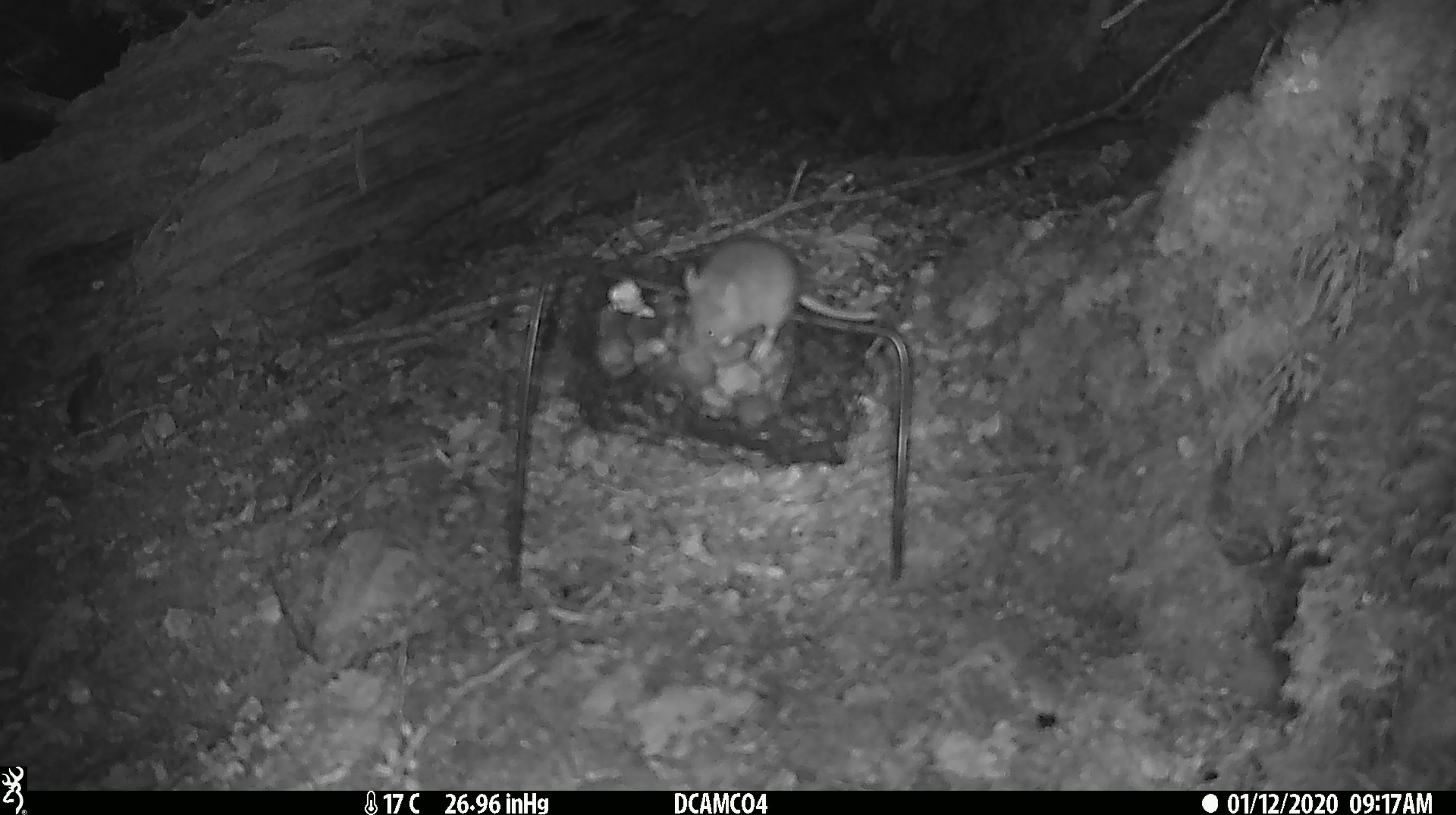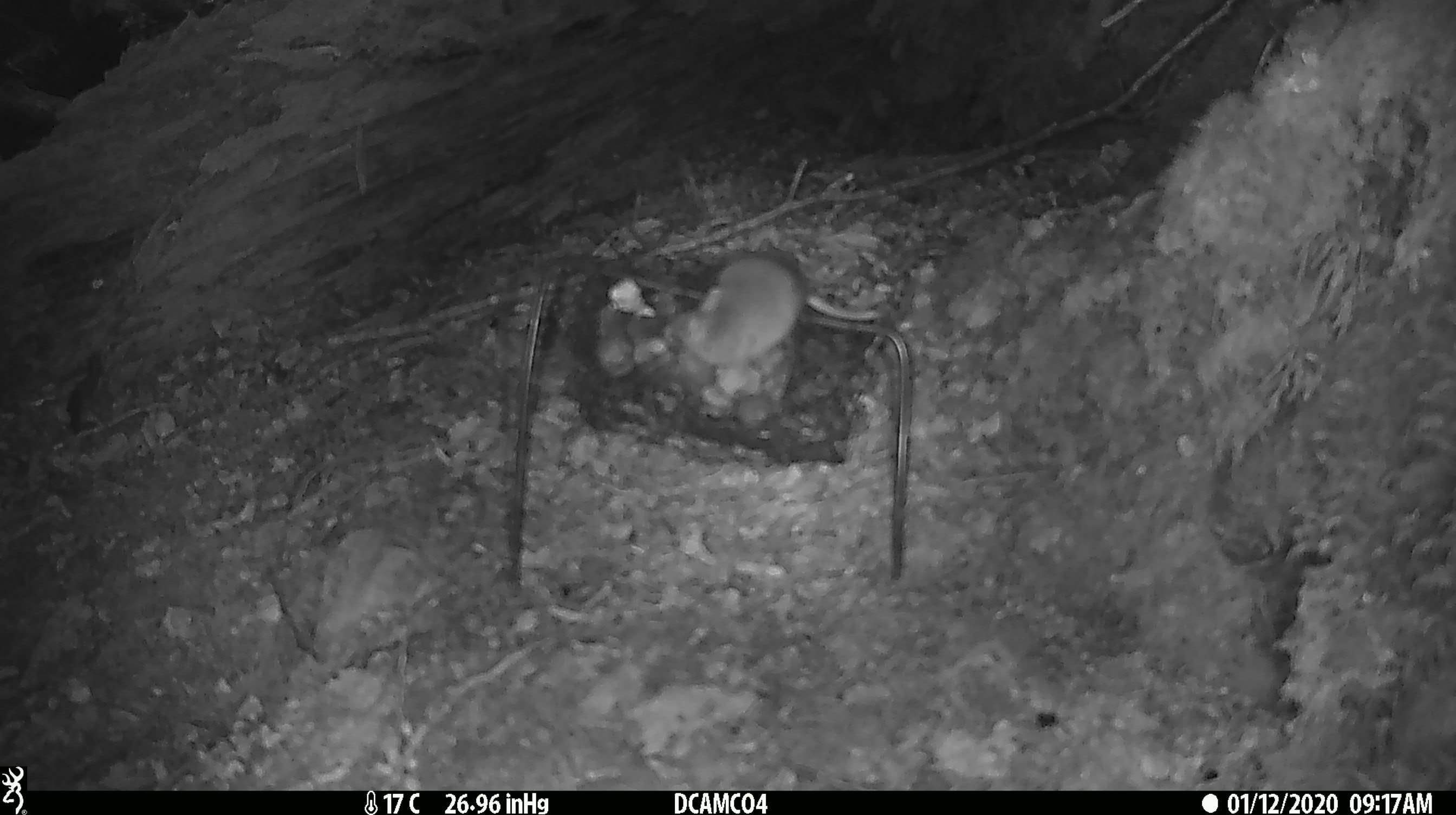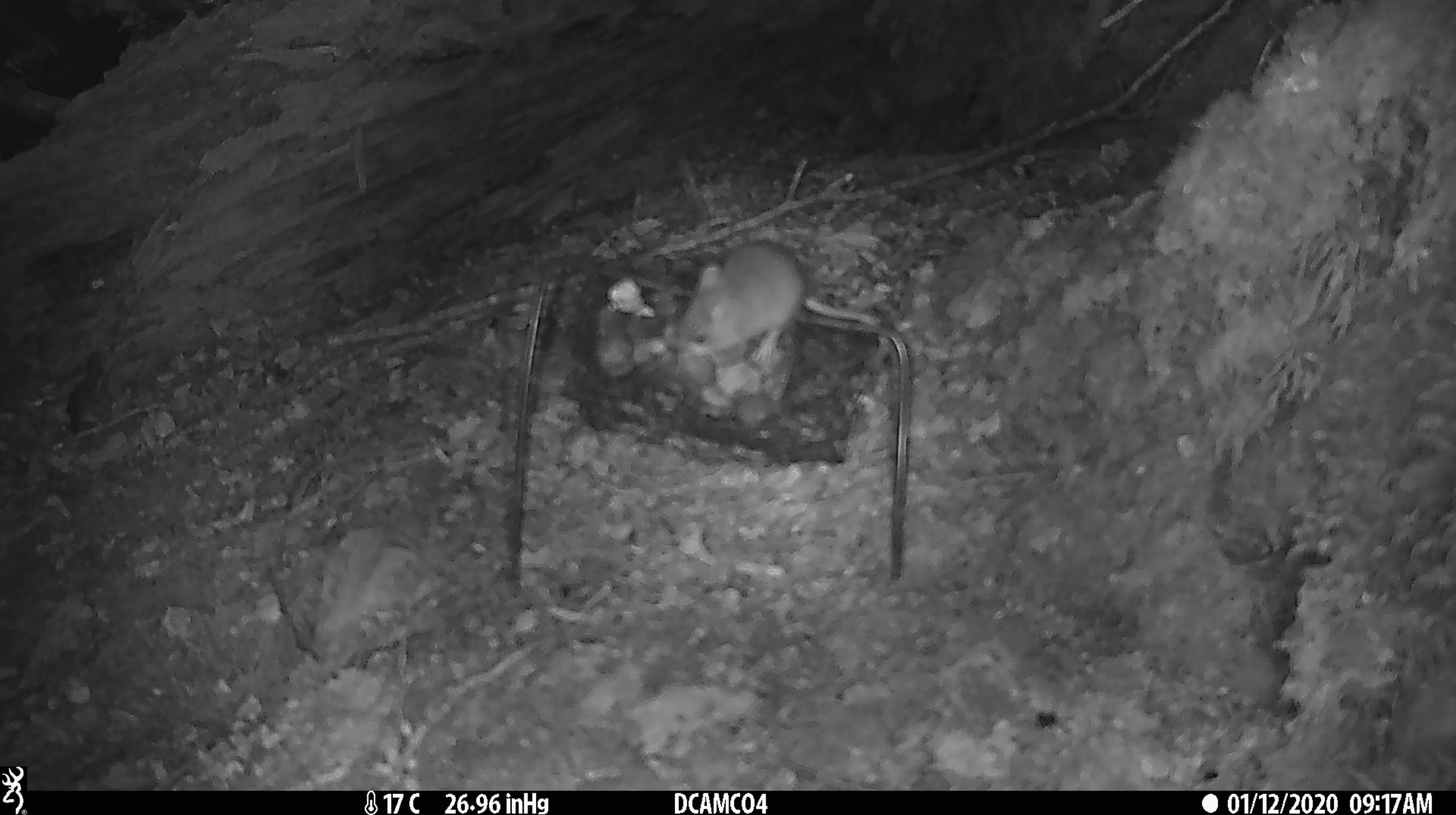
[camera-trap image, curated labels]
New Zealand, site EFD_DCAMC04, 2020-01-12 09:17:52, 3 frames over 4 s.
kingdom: Animalia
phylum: Chordata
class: Mammalia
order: Rodentia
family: Muridae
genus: Mus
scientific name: Mus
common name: mouse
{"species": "mouse (Mus)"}